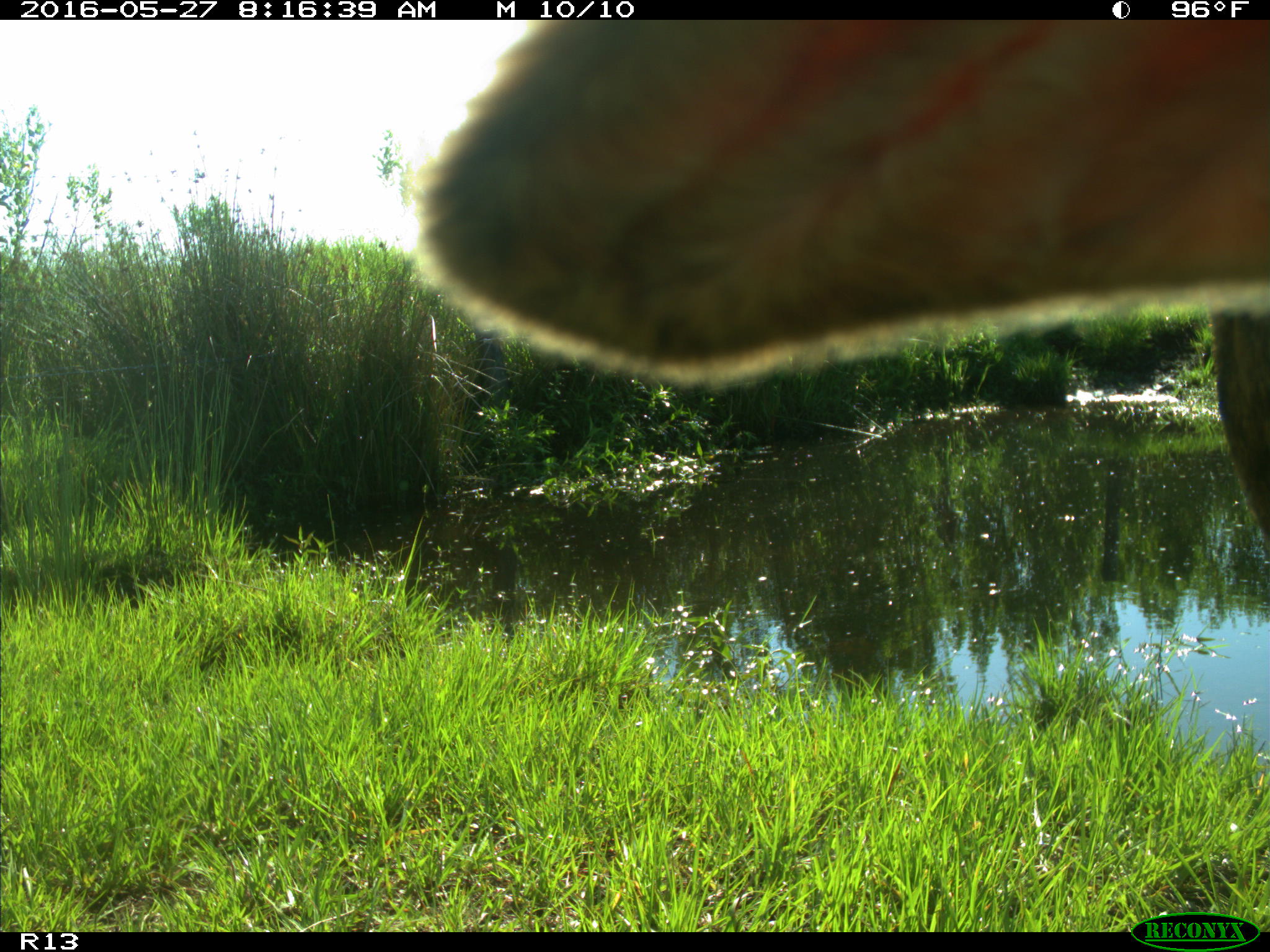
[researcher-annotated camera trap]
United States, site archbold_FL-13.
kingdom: Animalia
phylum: Chordata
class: Mammalia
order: Artiodactyla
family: Bovidae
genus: Bos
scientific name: Bos taurus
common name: domestic cow